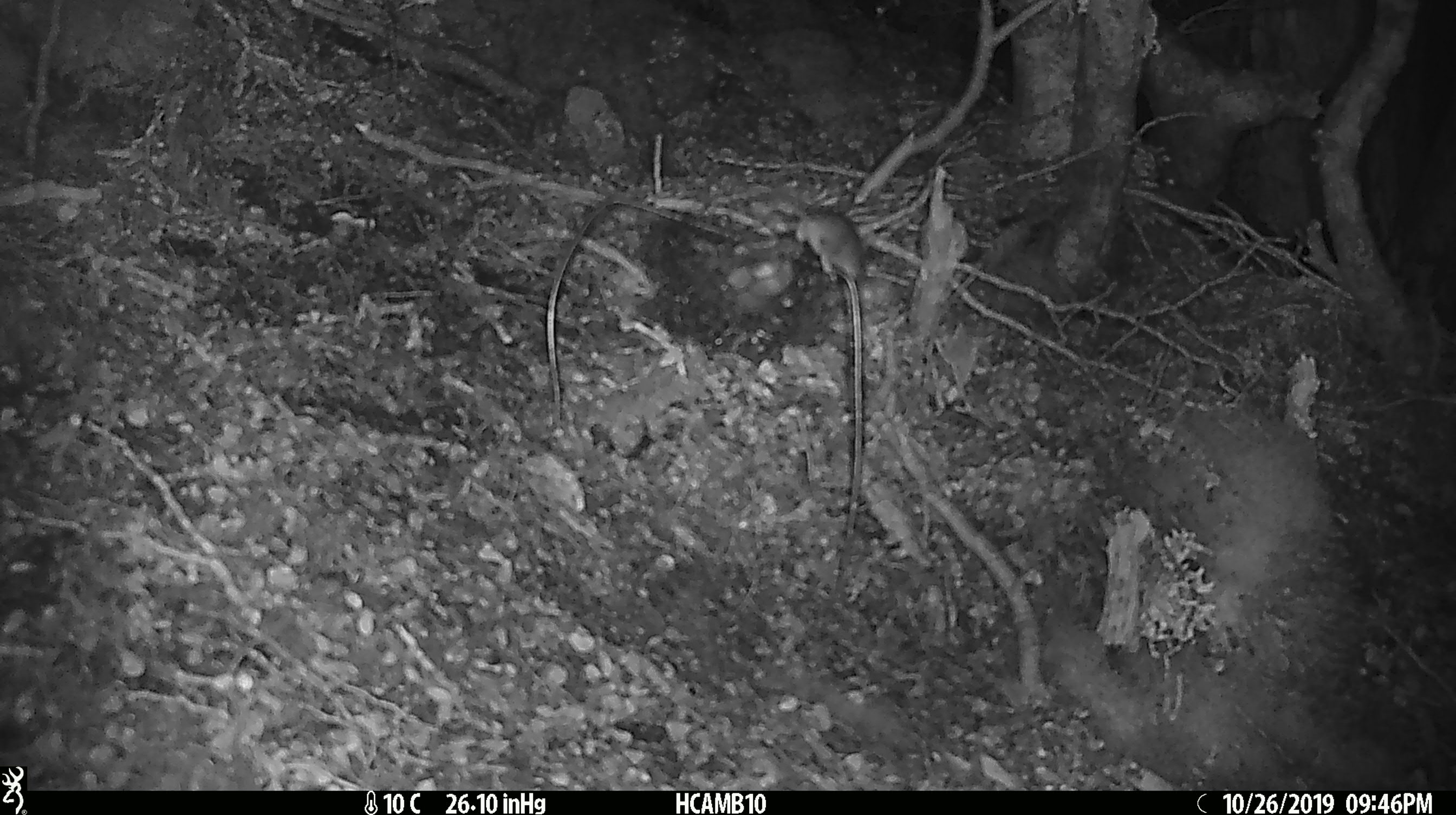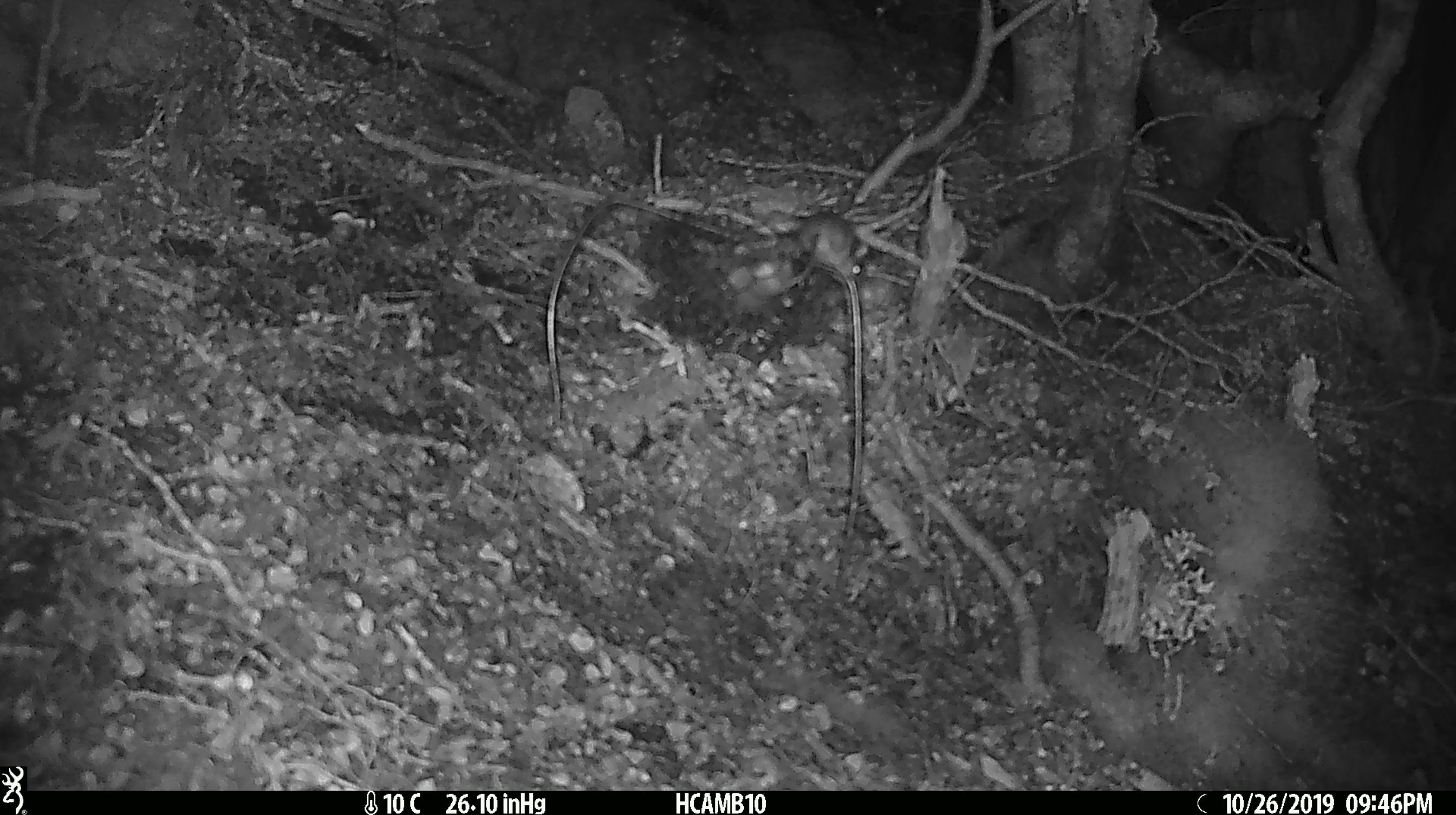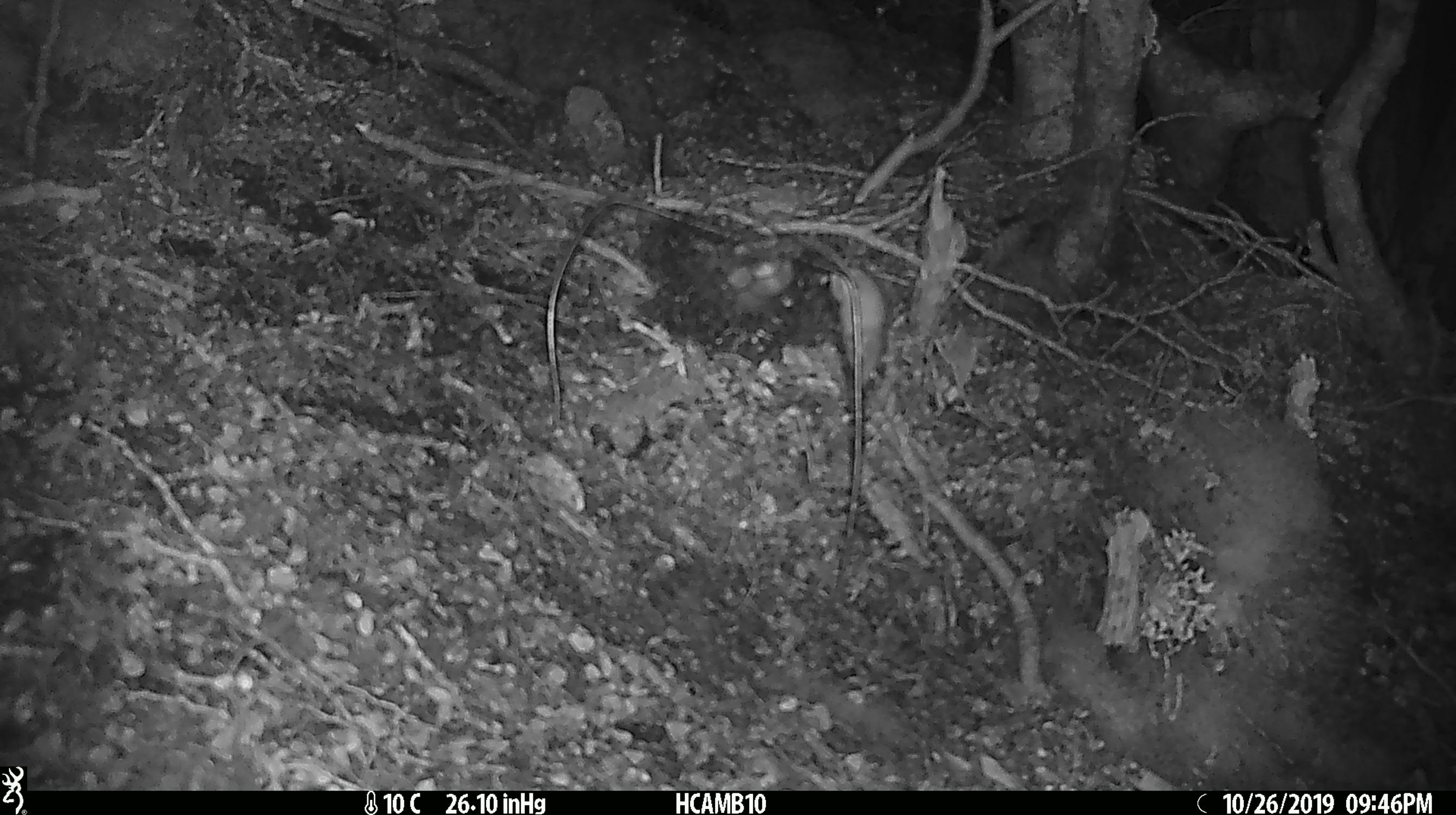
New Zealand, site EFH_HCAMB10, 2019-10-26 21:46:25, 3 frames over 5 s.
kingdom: Animalia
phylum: Chordata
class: Mammalia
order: Rodentia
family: Muridae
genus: Mus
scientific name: Mus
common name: mouse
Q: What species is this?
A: Mouse (Mus).